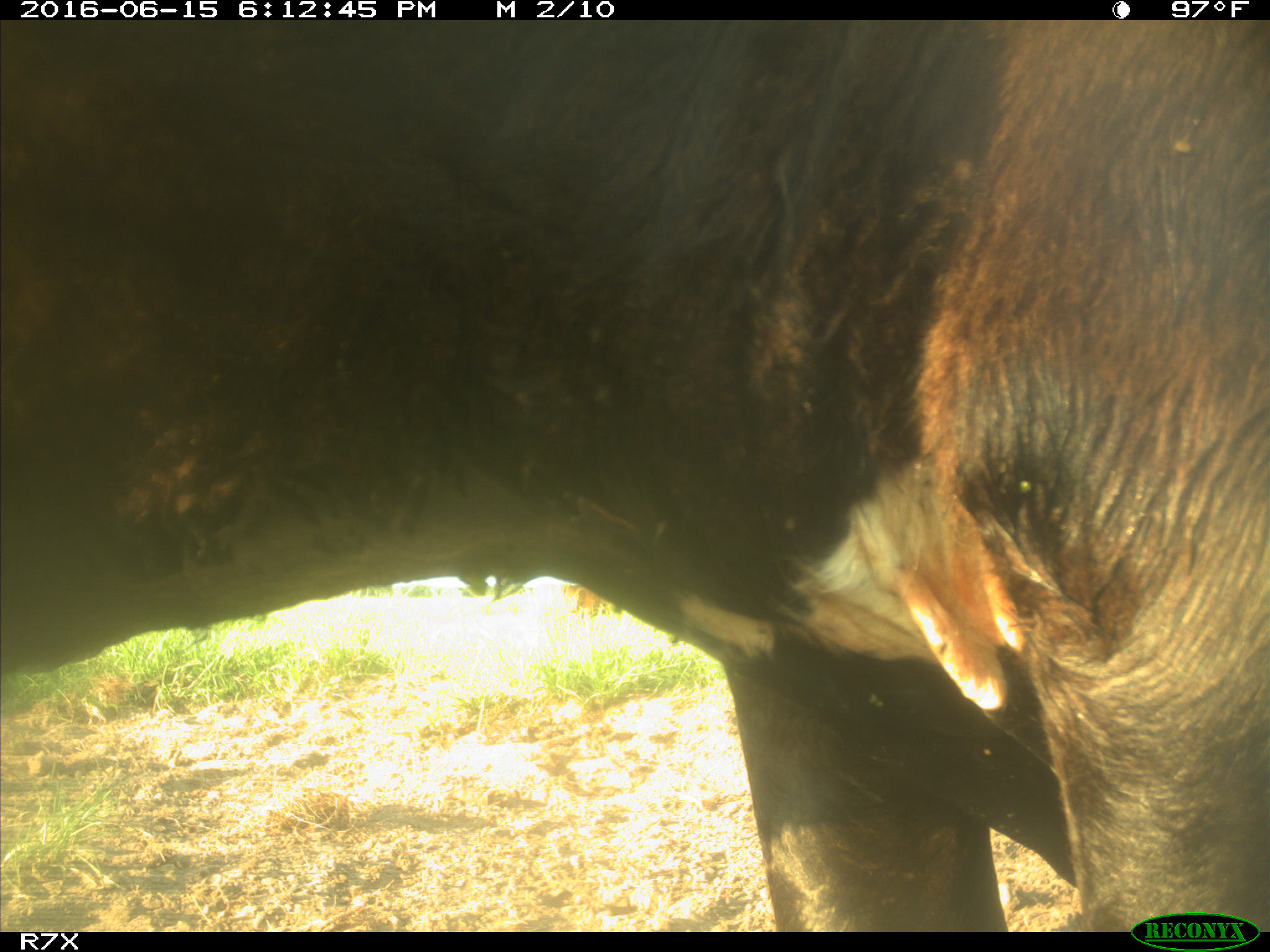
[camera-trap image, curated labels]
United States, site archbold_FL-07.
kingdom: Animalia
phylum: Chordata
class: Mammalia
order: Artiodactyla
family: Bovidae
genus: Bos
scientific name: Bos taurus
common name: domestic cow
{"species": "Bos taurus (domestic cow)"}